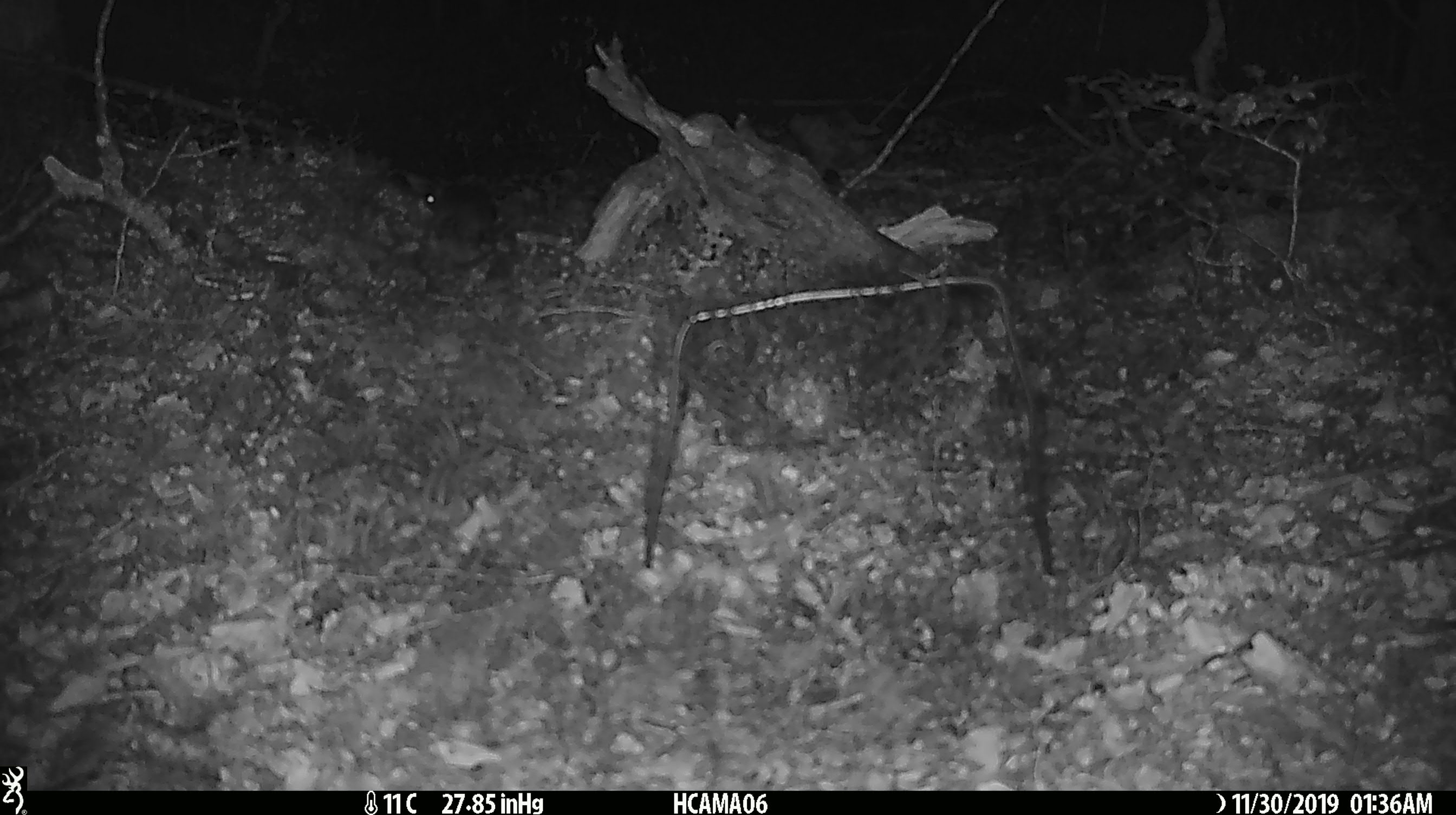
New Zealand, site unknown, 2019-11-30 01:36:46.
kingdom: Animalia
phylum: Chordata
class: Mammalia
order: Rodentia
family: Muridae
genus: Mus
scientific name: Mus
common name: mouse